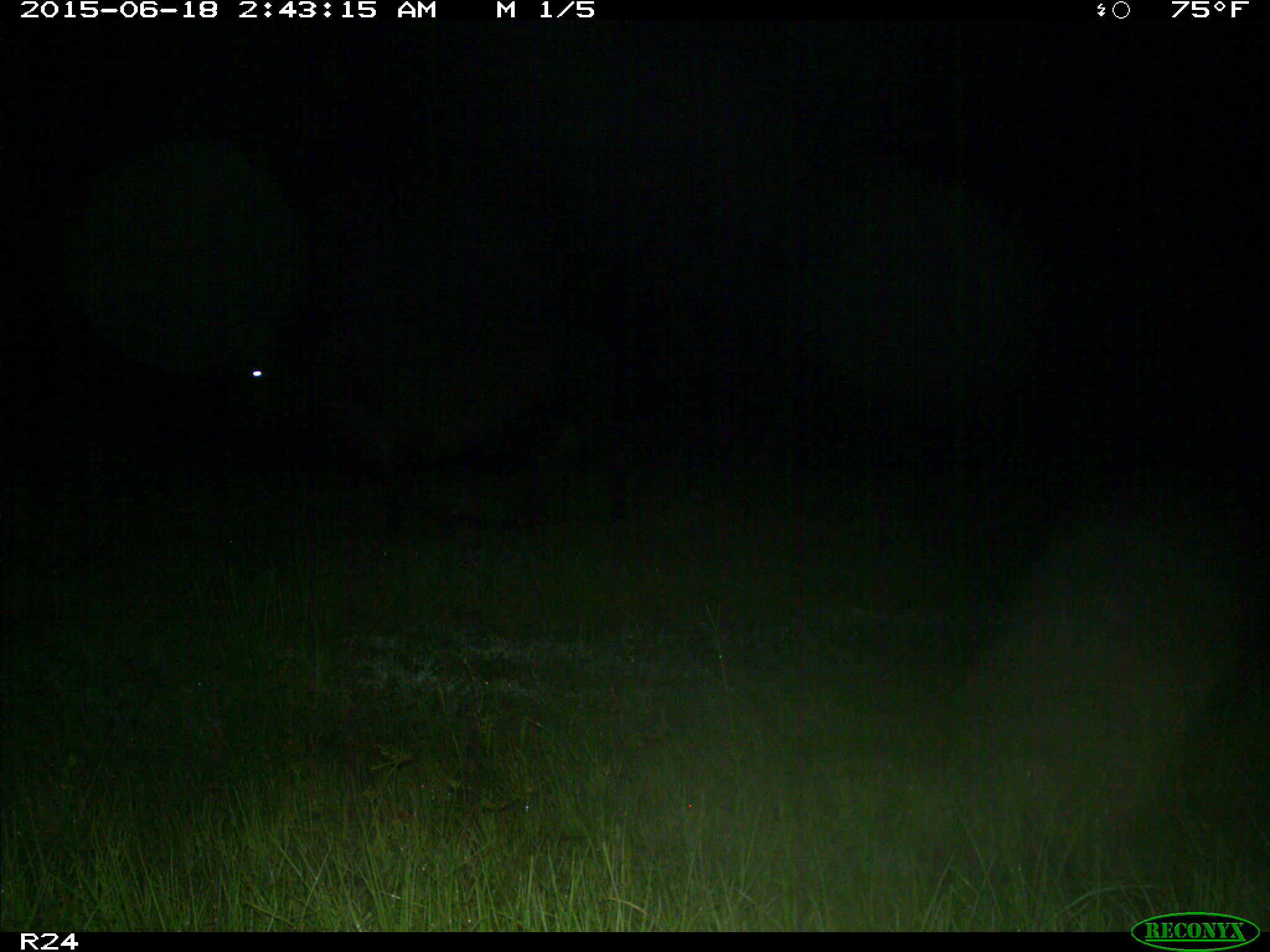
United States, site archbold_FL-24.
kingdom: Animalia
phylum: Chordata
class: Mammalia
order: Artiodactyla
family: Bovidae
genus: Bos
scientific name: Bos taurus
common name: domestic cow